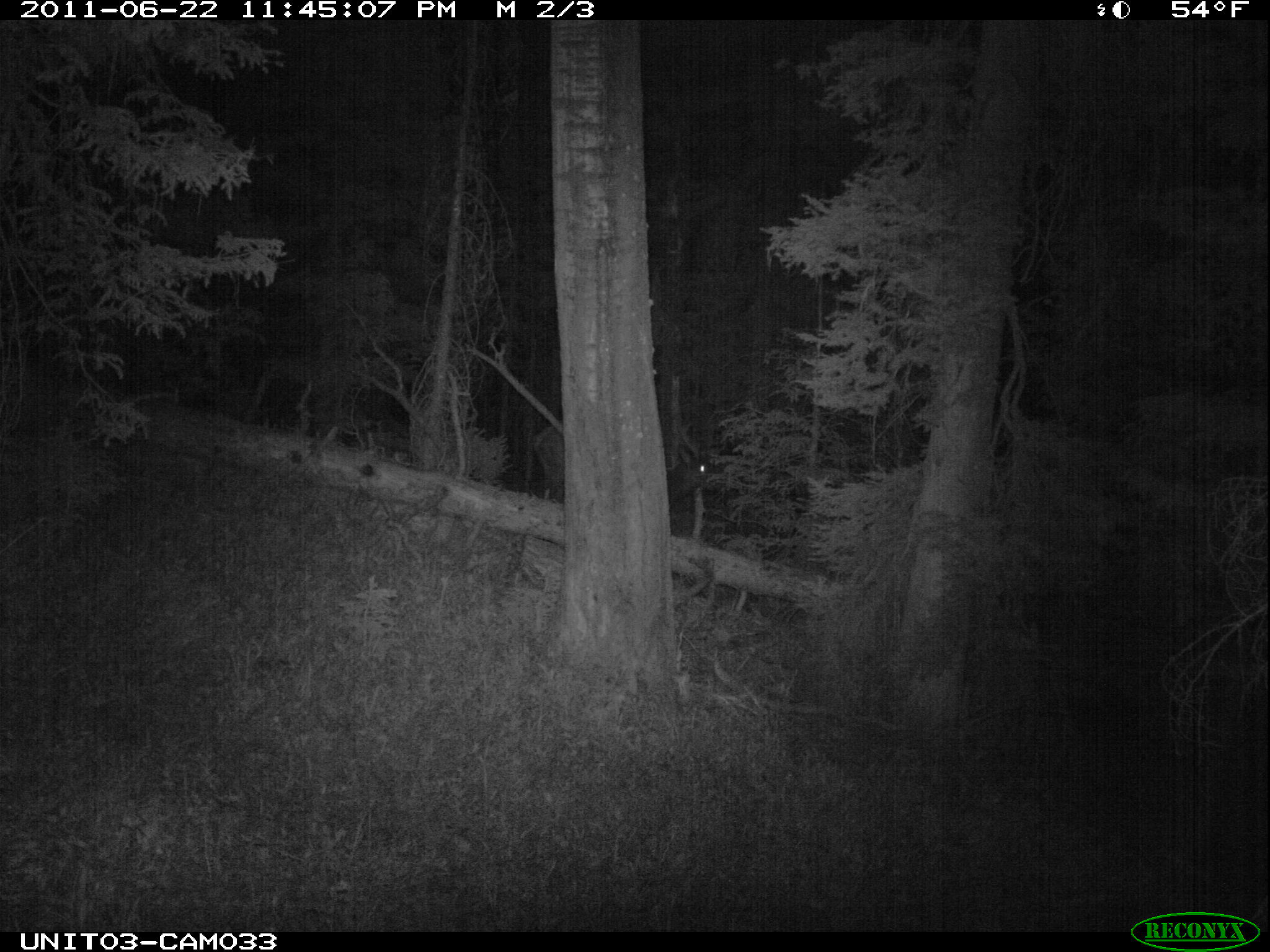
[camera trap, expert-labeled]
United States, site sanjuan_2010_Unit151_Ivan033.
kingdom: Animalia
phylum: Chordata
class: Mammalia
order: Artiodactyla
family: Cervidae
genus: Cervus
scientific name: Cervus elaphus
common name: red deer